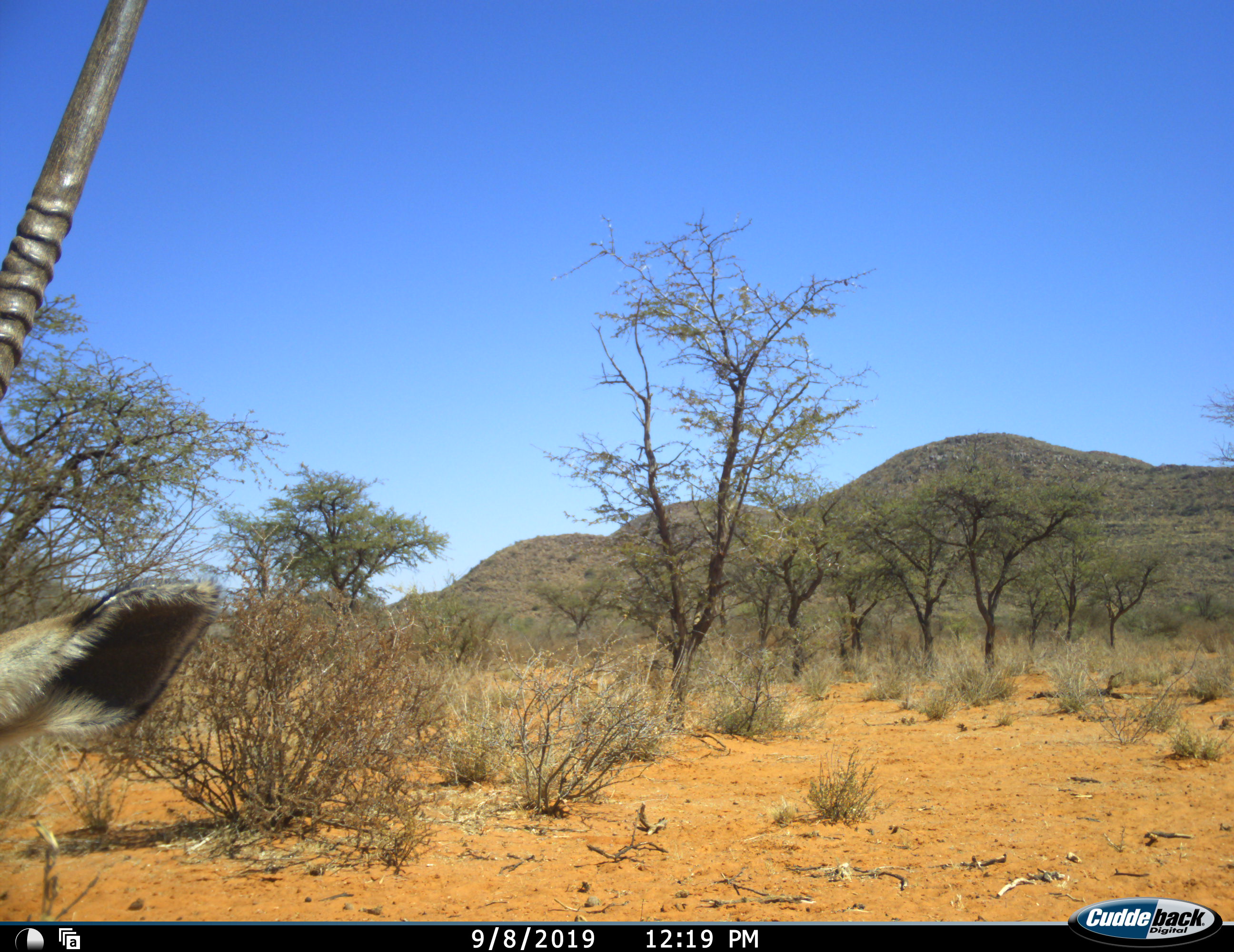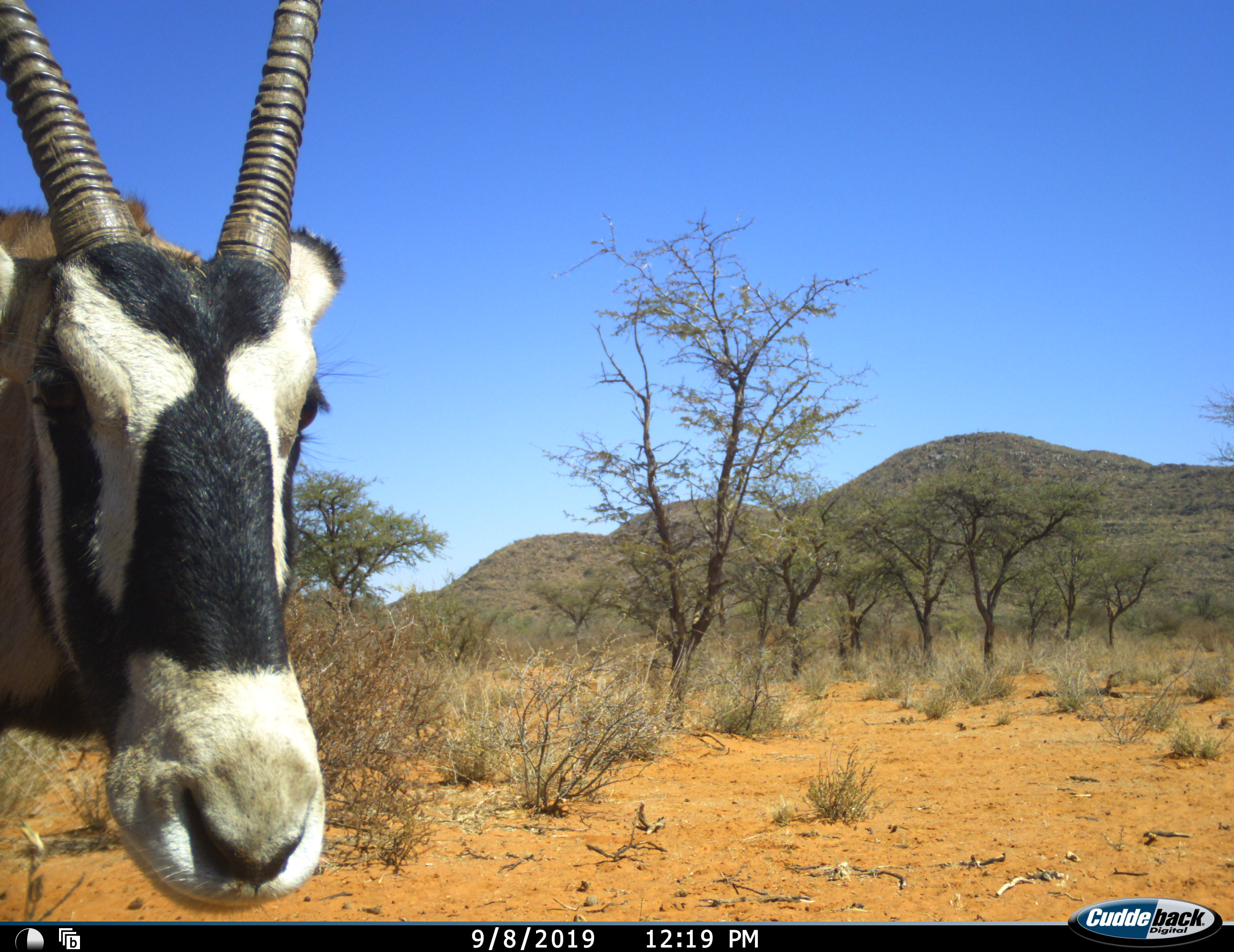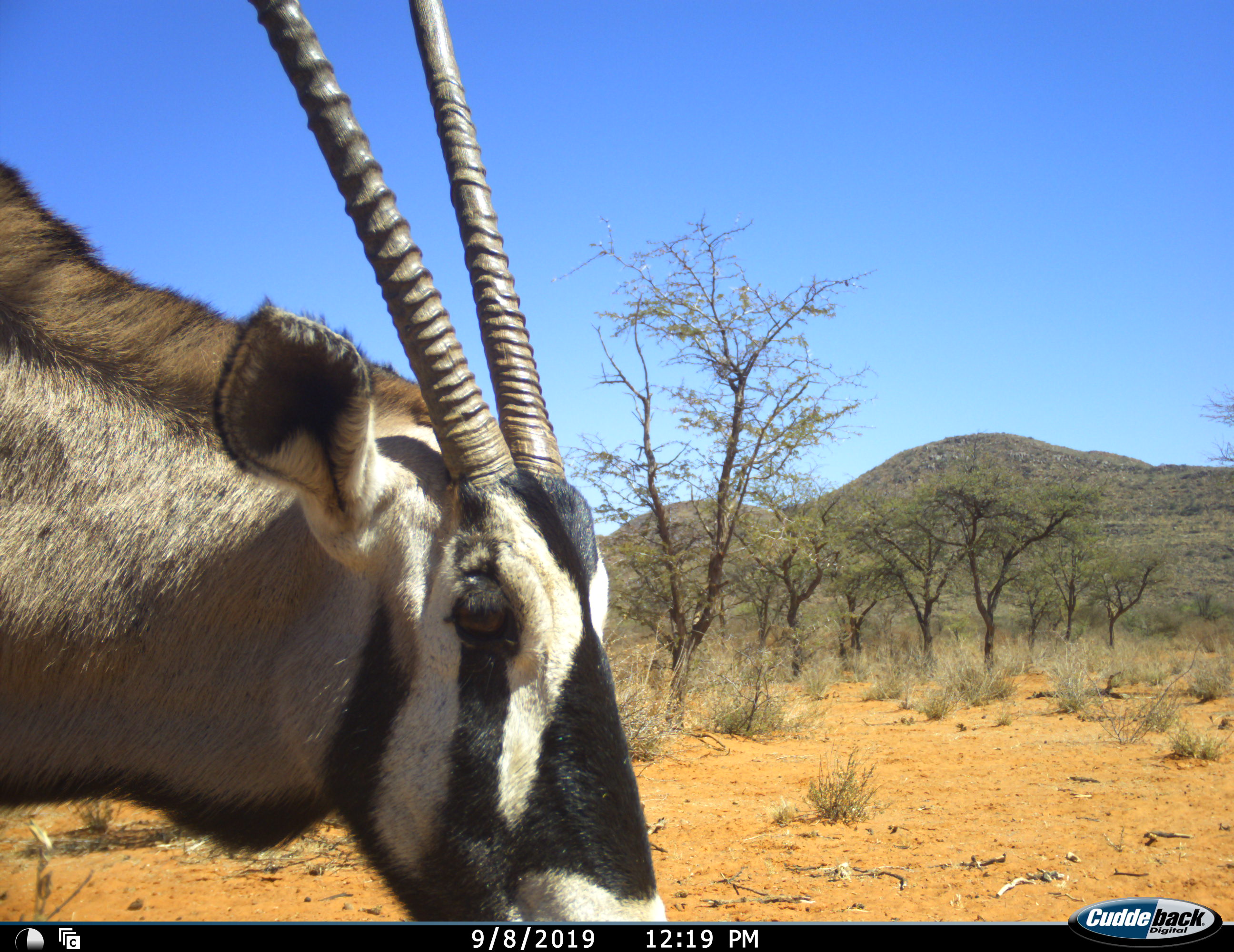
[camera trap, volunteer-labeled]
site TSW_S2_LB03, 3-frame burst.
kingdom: Animalia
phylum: Chordata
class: Mammalia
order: Artiodactyla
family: Bovidae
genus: Oryx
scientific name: Oryx gazella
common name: gemsbok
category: oryx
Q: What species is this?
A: Oryx (gemsbok) (Oryx gazella).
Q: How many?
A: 1.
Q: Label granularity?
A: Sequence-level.